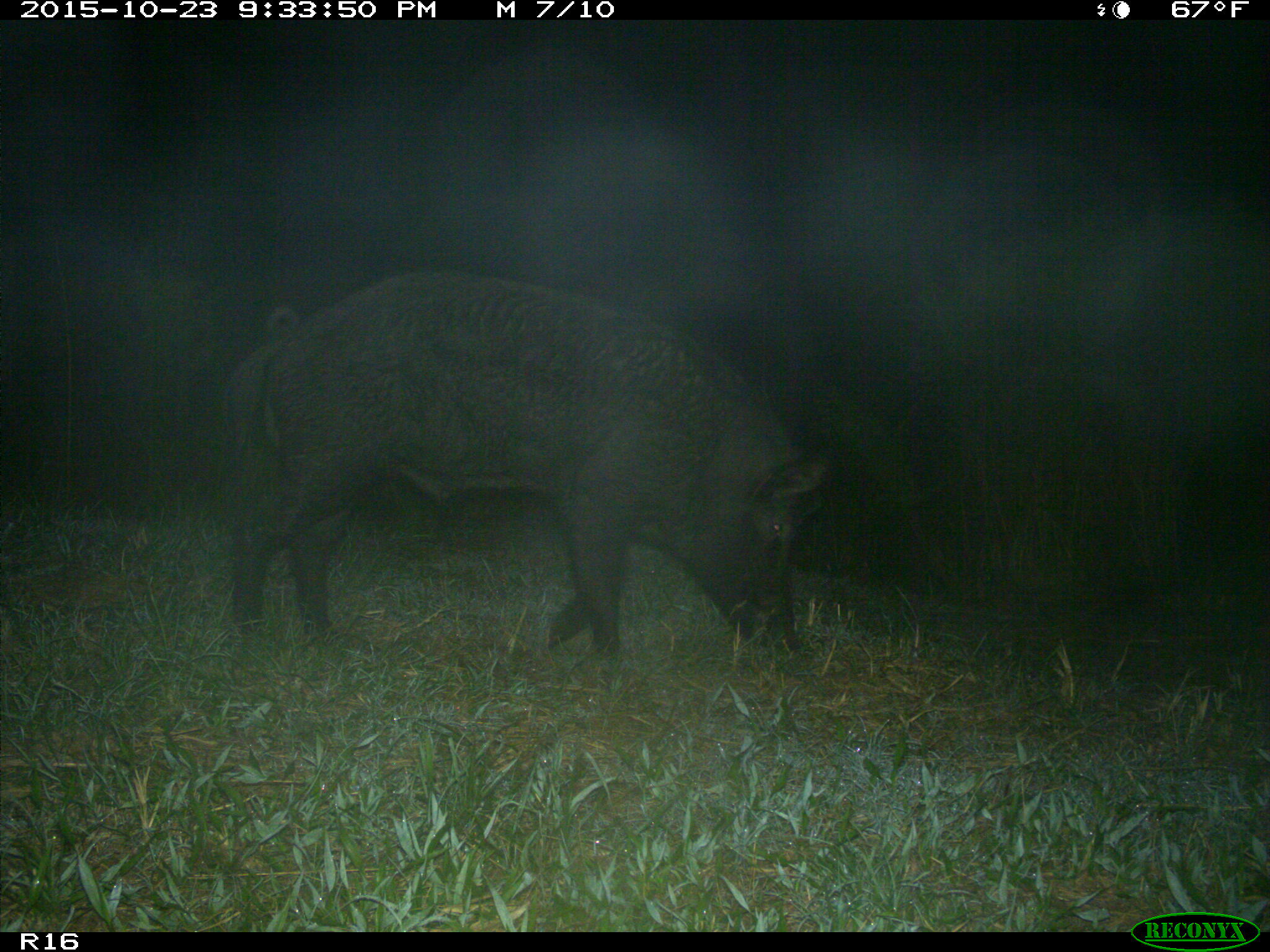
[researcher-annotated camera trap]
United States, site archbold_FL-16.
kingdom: Animalia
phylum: Chordata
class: Mammalia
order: Artiodactyla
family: Suidae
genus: Sus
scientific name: Sus scrofa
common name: wild boar